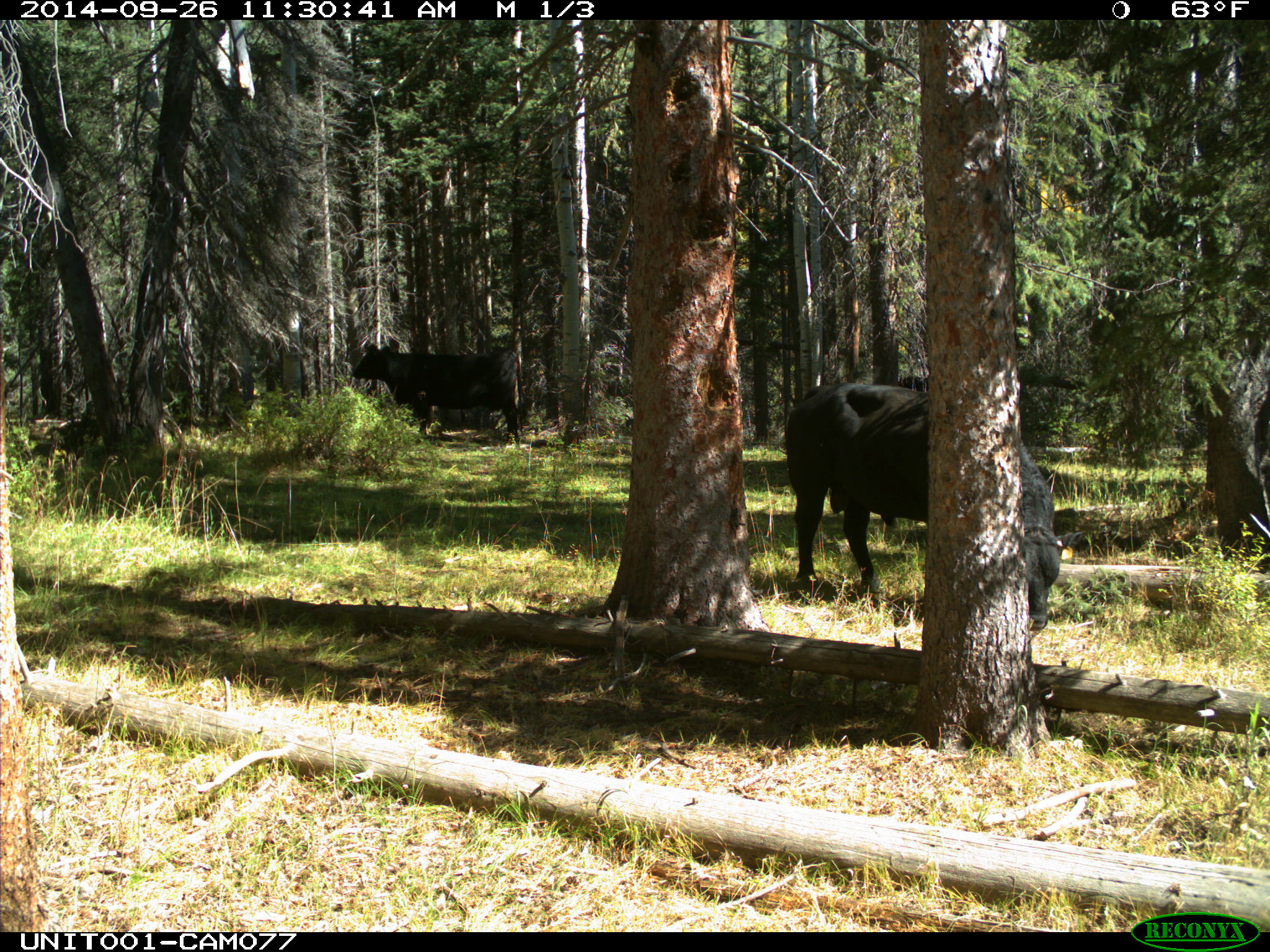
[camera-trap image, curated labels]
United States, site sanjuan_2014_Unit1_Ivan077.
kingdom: Animalia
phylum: Chordata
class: Mammalia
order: Artiodactyla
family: Bovidae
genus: Bos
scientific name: Bos taurus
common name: domestic cow